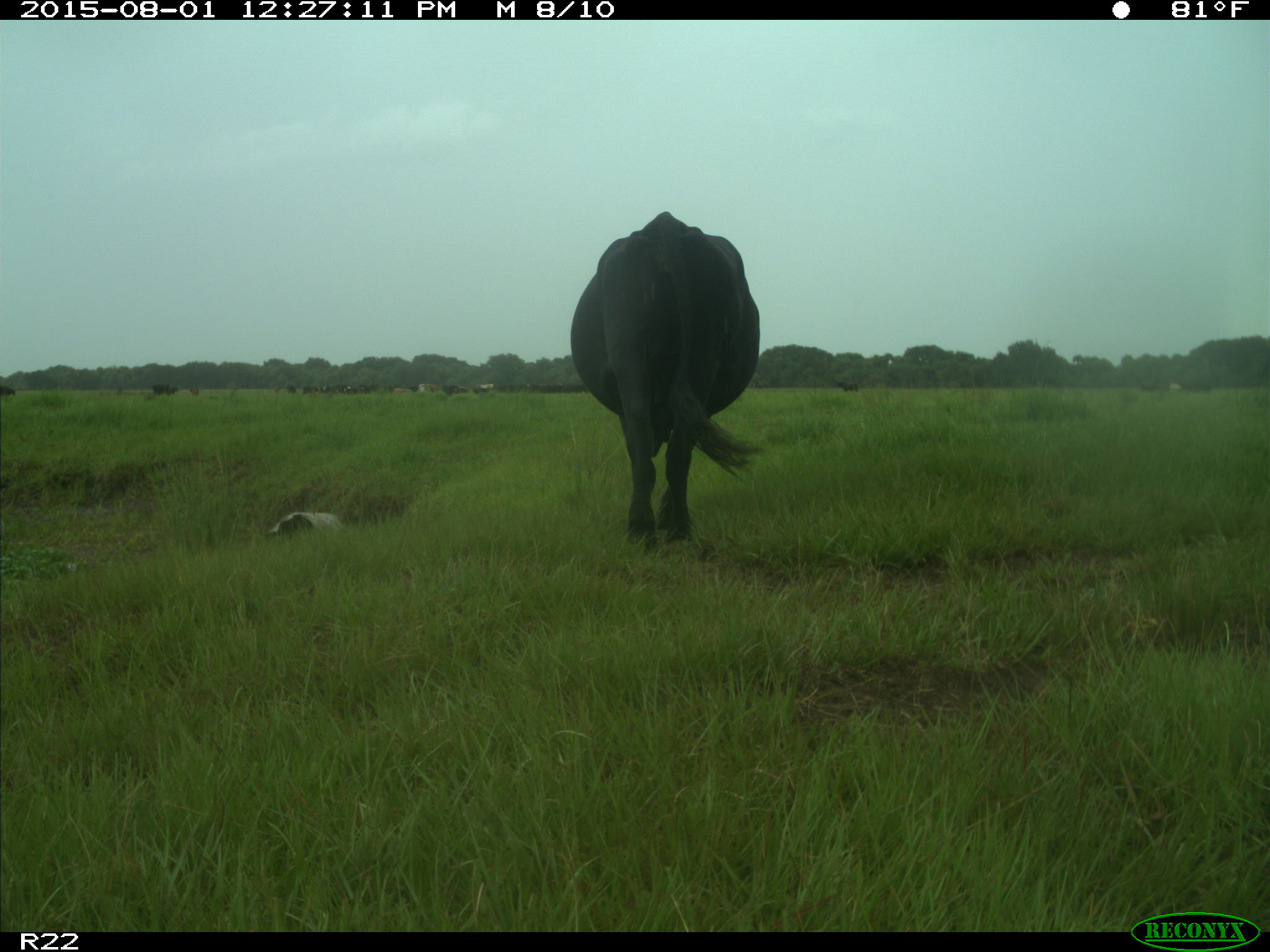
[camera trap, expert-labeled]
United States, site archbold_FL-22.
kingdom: Animalia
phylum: Chordata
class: Mammalia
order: Artiodactyla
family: Bovidae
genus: Bos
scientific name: Bos taurus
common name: domestic cow